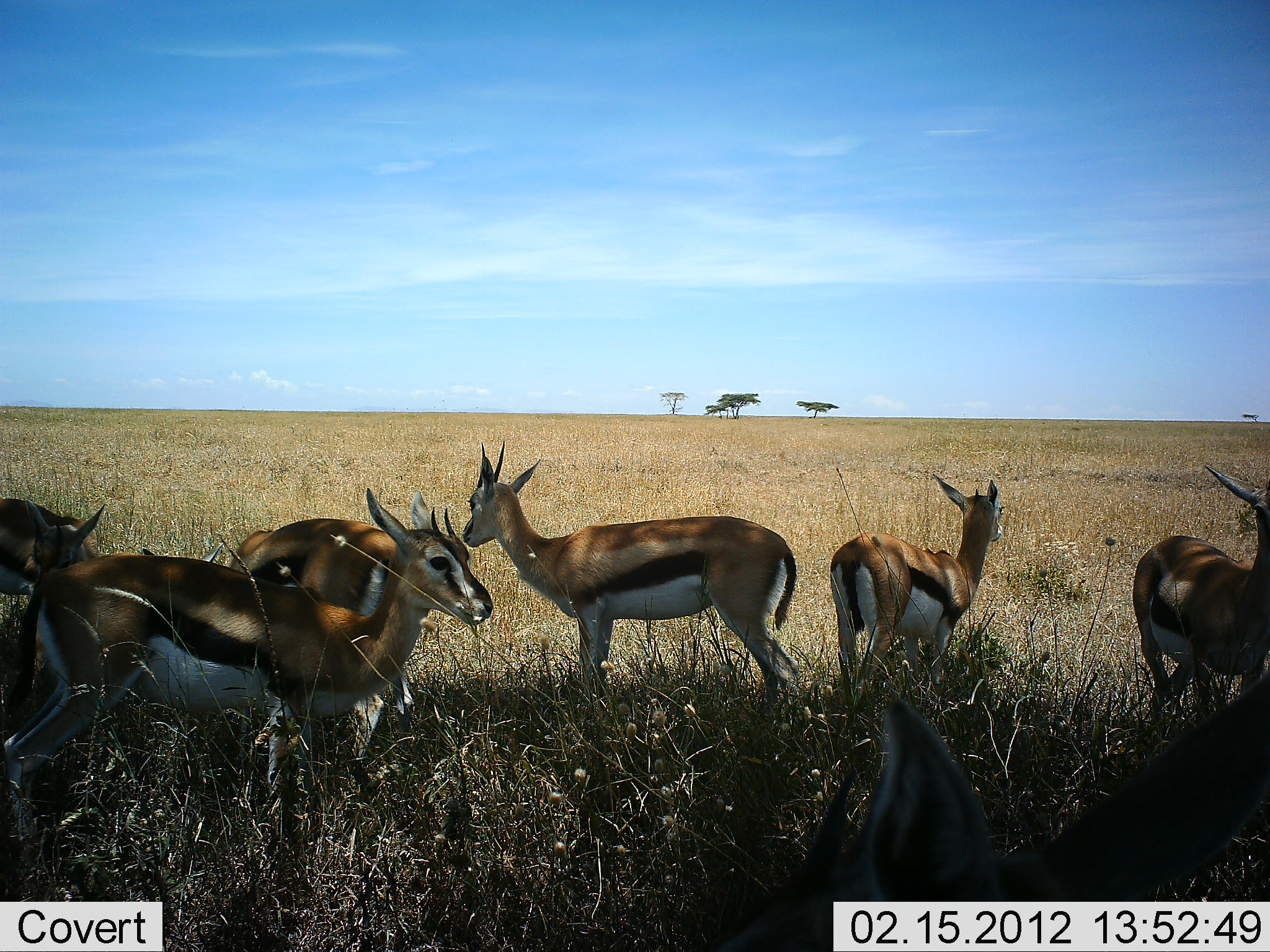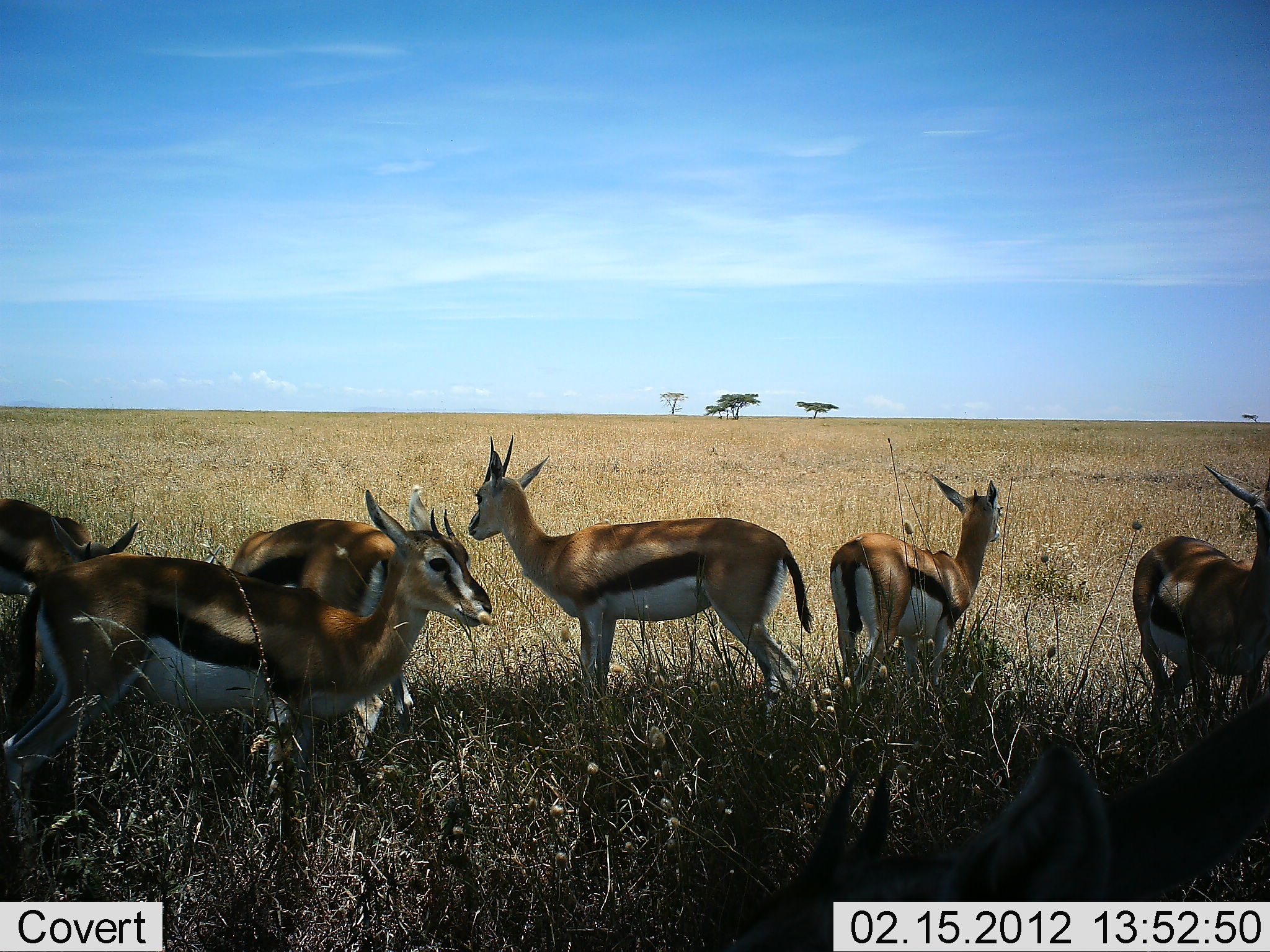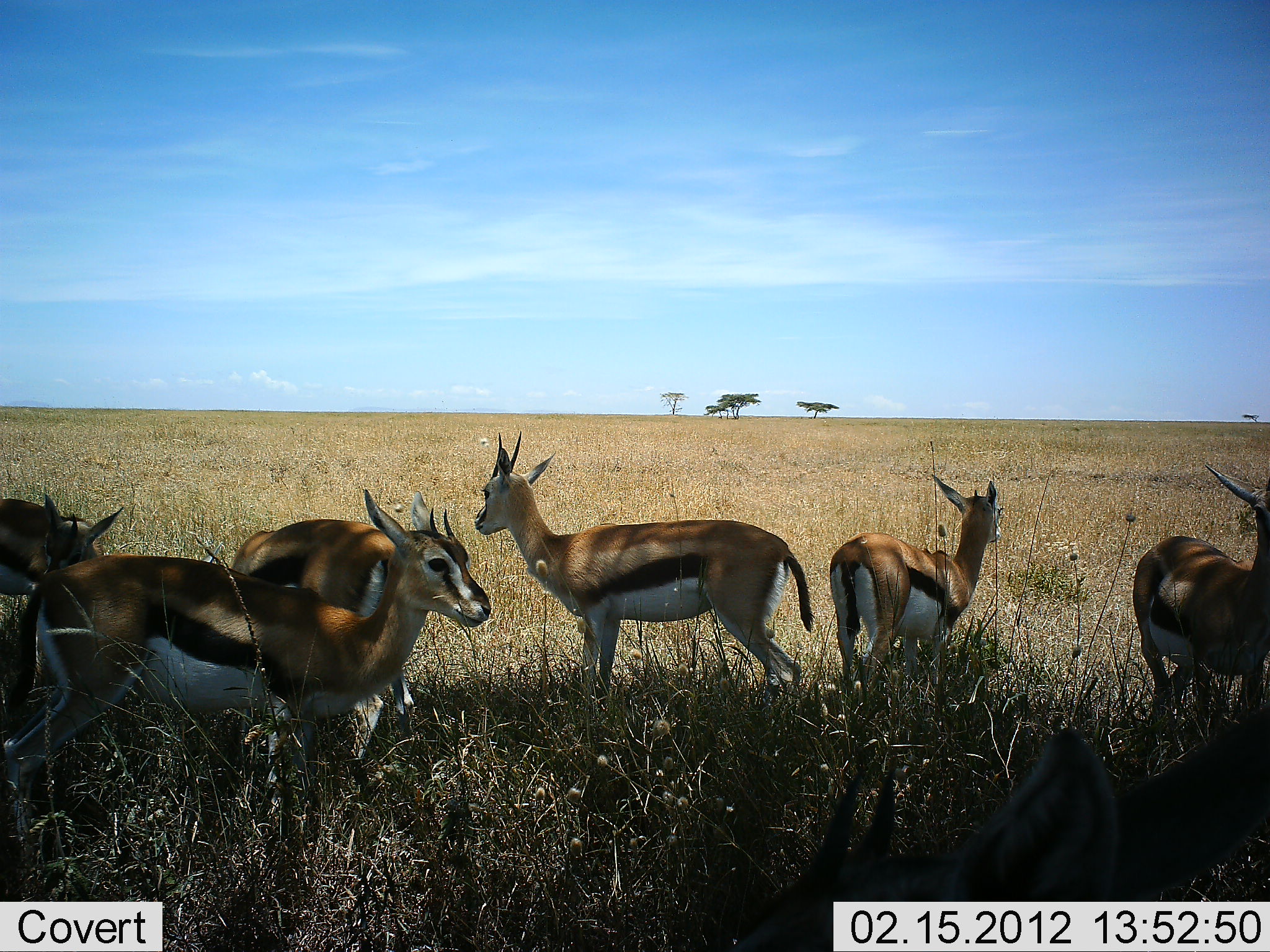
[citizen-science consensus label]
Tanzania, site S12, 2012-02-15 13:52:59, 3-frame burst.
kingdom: Animalia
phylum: Chordata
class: Mammalia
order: Artiodactyla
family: Bovidae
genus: Eudorcas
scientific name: Eudorcas thomsonii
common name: thomson's gazelle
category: gazellethomsons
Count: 7.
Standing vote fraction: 93%.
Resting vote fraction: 14%.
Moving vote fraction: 4%.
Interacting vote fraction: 0%.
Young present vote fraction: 4%.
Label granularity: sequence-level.